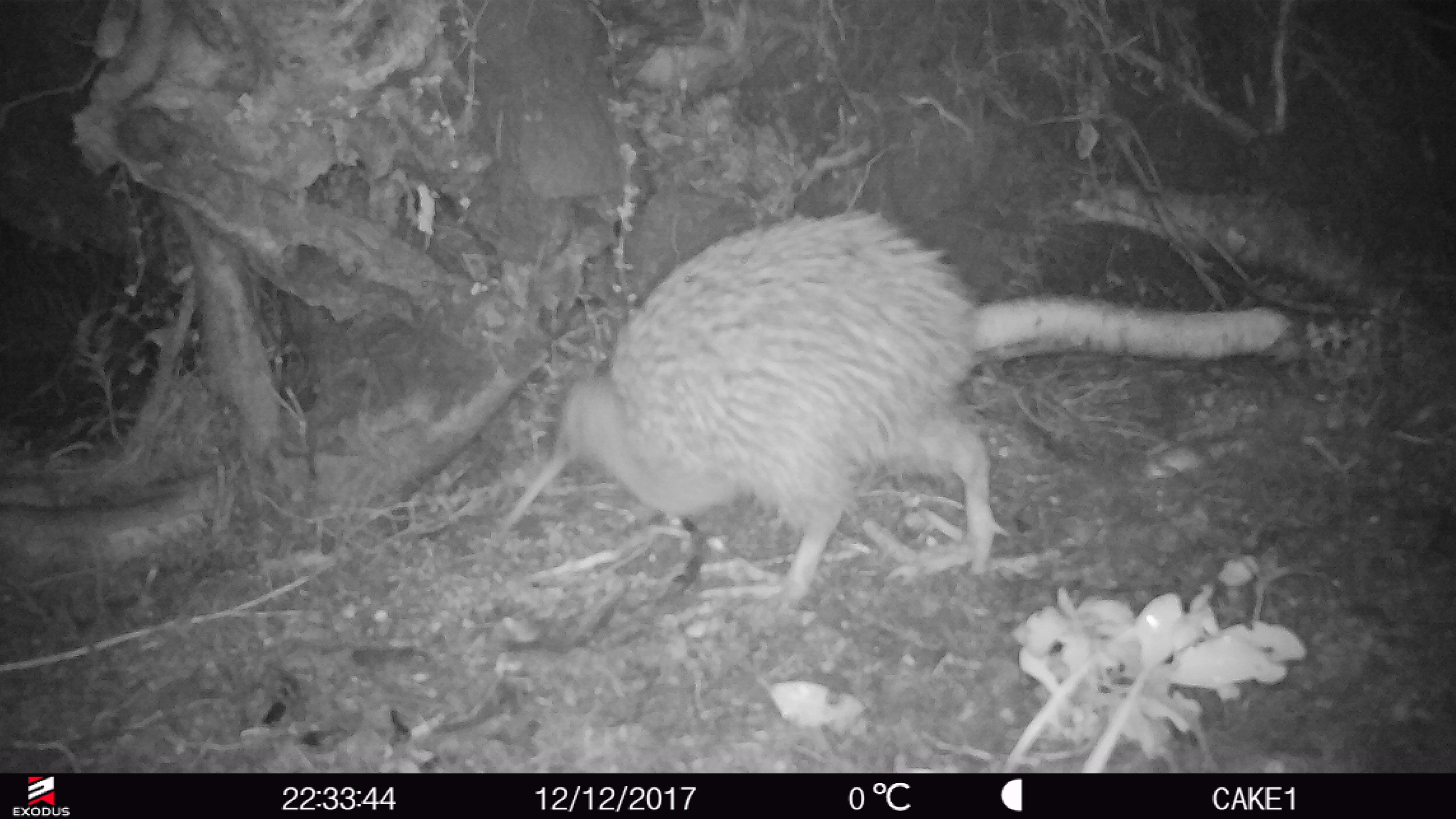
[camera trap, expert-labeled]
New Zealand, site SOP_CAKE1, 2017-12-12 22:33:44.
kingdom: Animalia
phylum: Chordata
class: Aves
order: Apterygiformes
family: Apterygidae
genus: Apteryx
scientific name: Apteryx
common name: kiwi